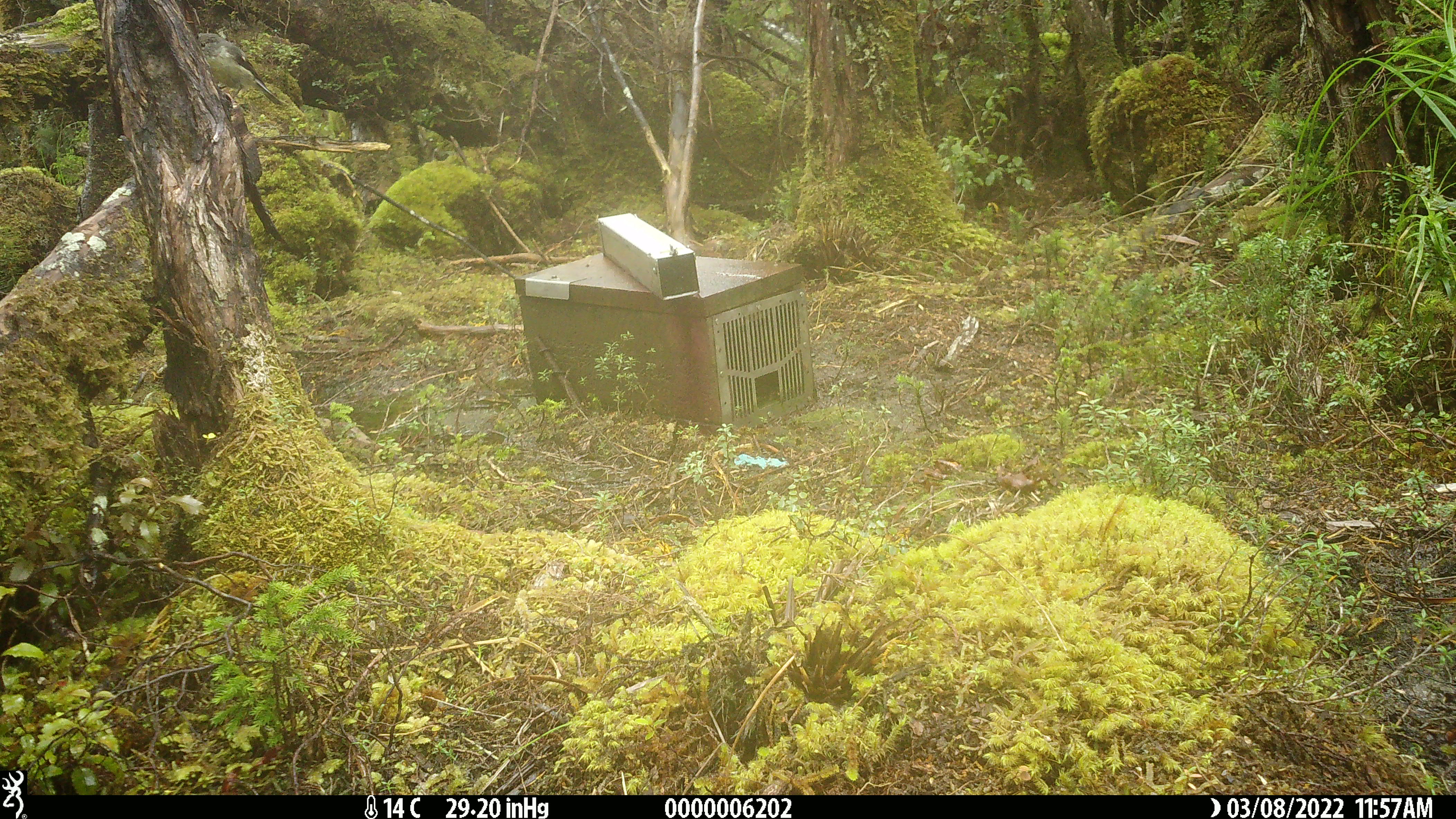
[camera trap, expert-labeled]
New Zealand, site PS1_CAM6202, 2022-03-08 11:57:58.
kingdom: Animalia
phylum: Chordata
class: Aves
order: Passeriformes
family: Petroicidae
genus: Petroica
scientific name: Petroica macrocephala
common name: tomtit